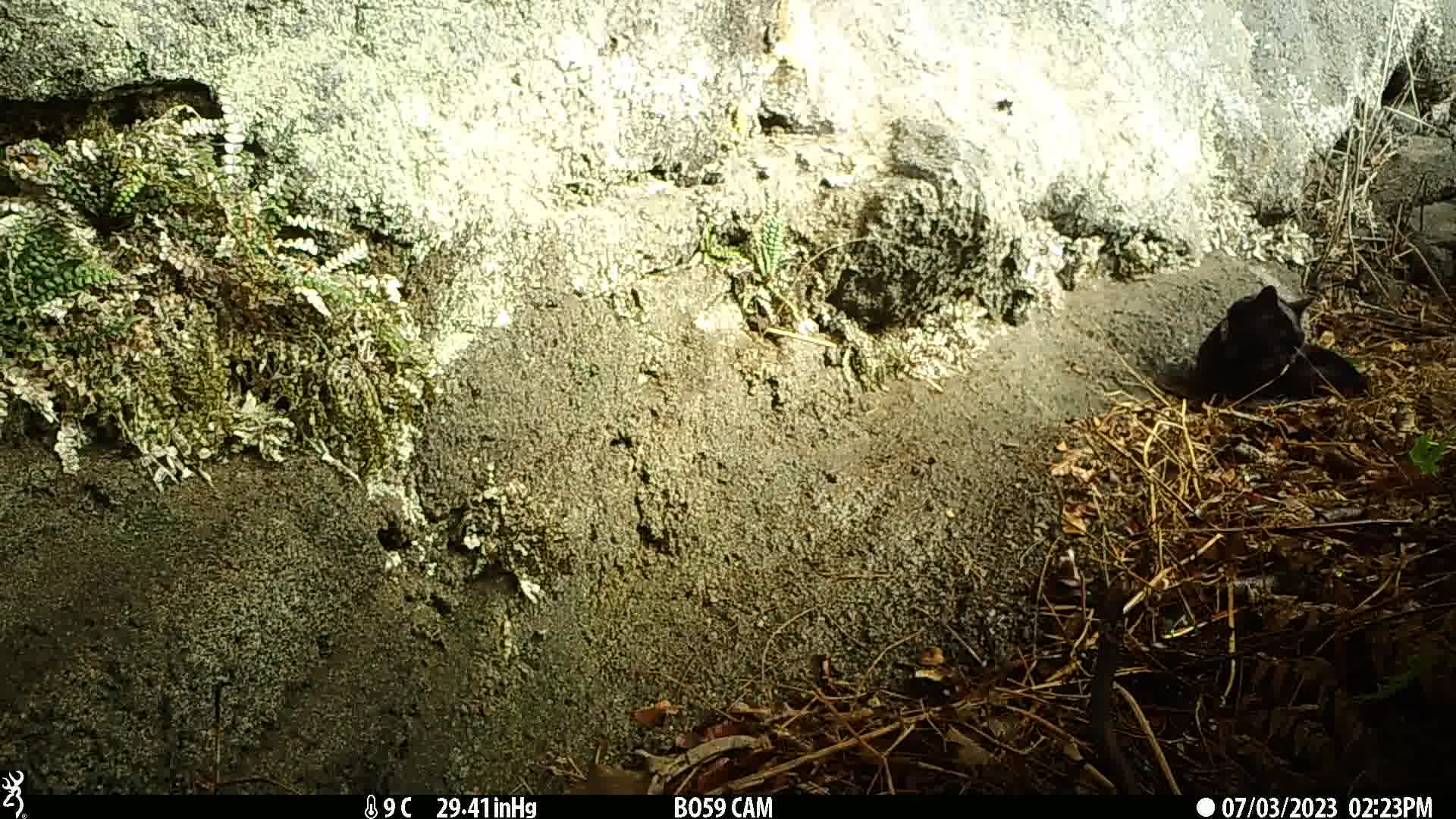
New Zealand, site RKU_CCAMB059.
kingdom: Animalia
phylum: Chordata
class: Mammalia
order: Carnivora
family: Felidae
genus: Felis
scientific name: Felis catus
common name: domestic cat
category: cat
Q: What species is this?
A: Cat (domestic cat) (Felis catus).